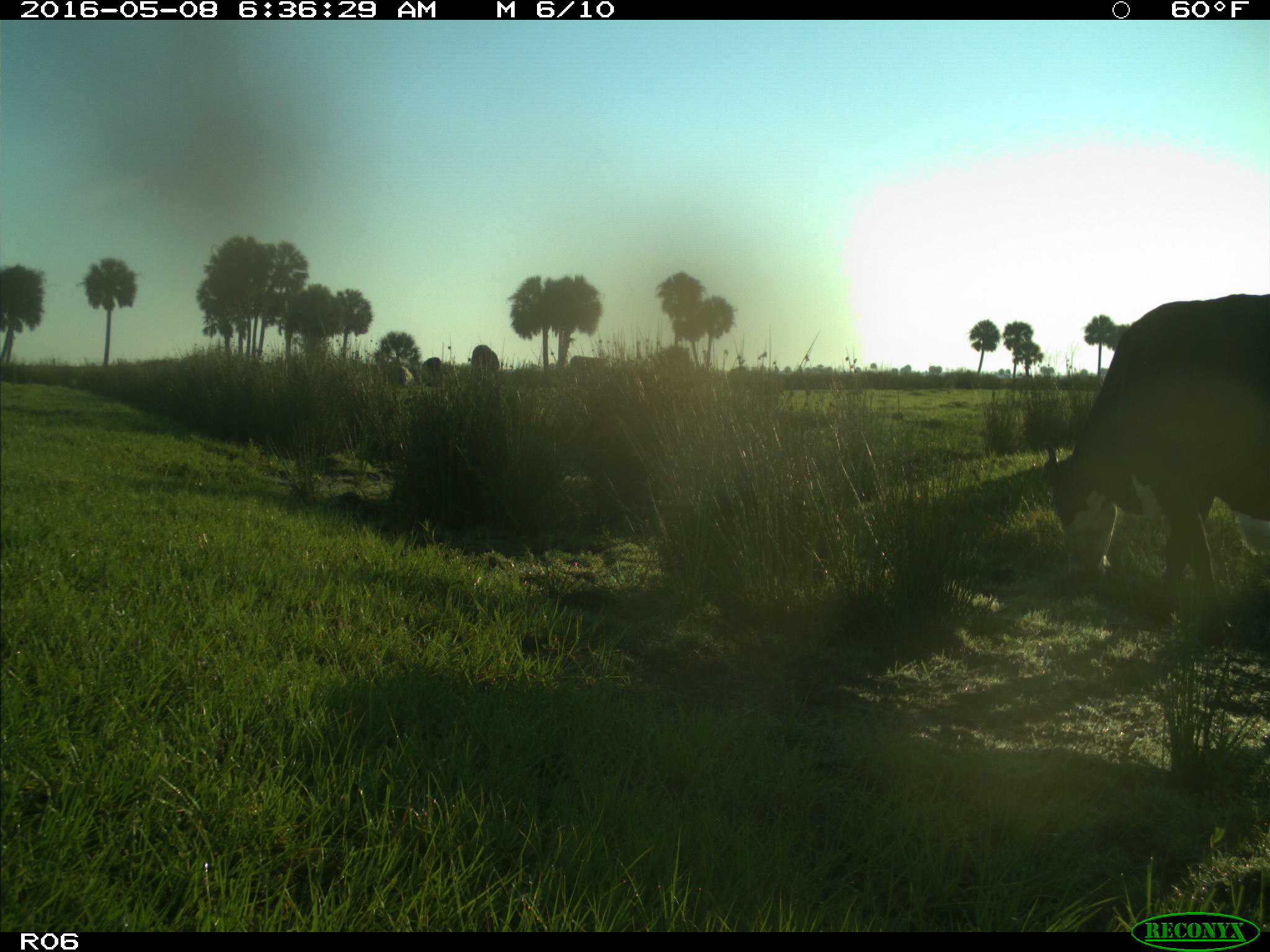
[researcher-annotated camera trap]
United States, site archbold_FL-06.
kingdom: Animalia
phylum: Chordata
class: Mammalia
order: Artiodactyla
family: Bovidae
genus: Bos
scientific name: Bos taurus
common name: domestic cow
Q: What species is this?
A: Bos taurus (domestic cow).